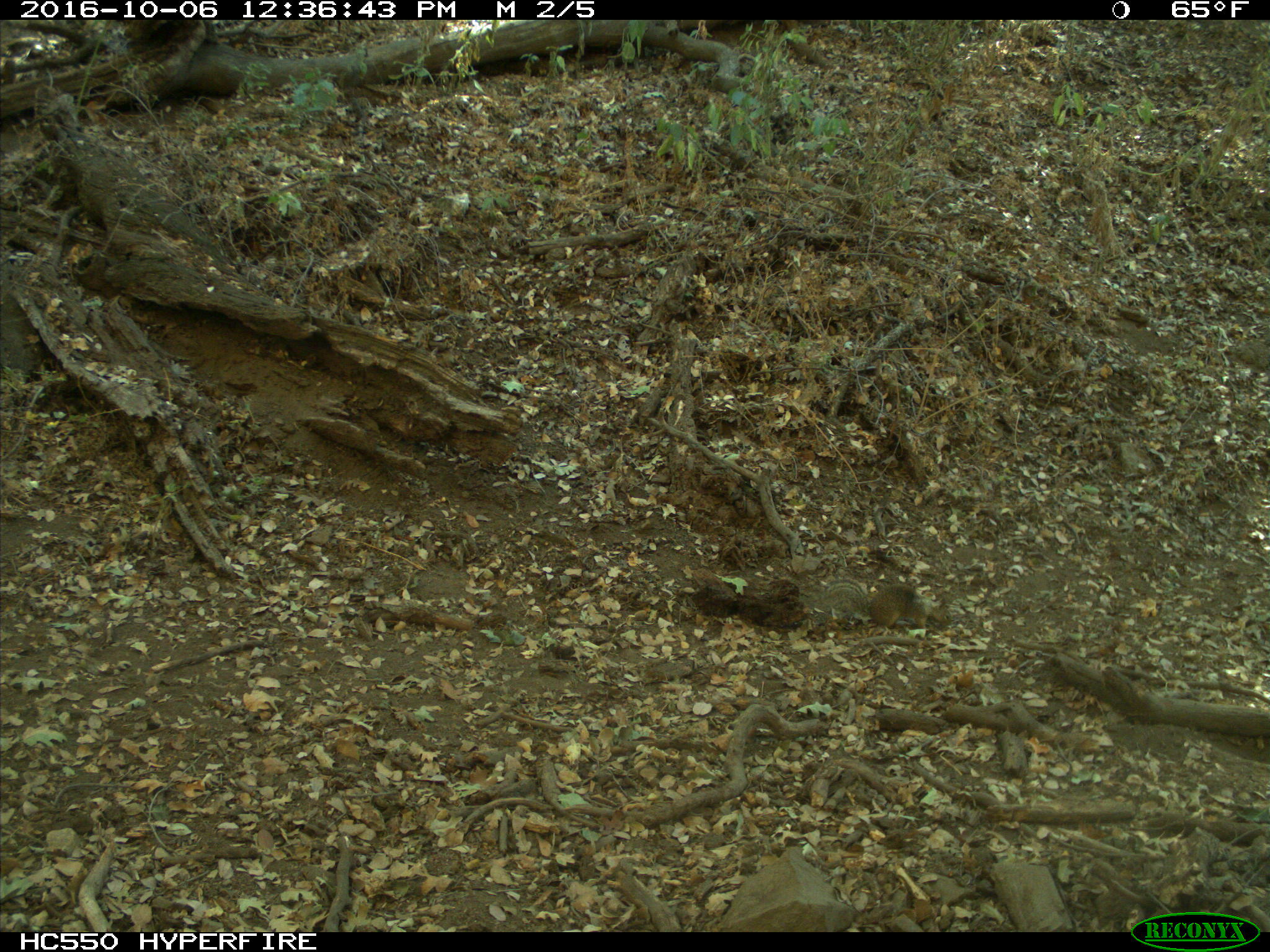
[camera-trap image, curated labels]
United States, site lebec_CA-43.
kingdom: Animalia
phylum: Chordata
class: Mammalia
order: Rodentia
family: Sciuridae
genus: Otospermophilus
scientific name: Otospermophilus beecheyi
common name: california ground squirrel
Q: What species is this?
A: Otospermophilus beecheyi (california ground squirrel).